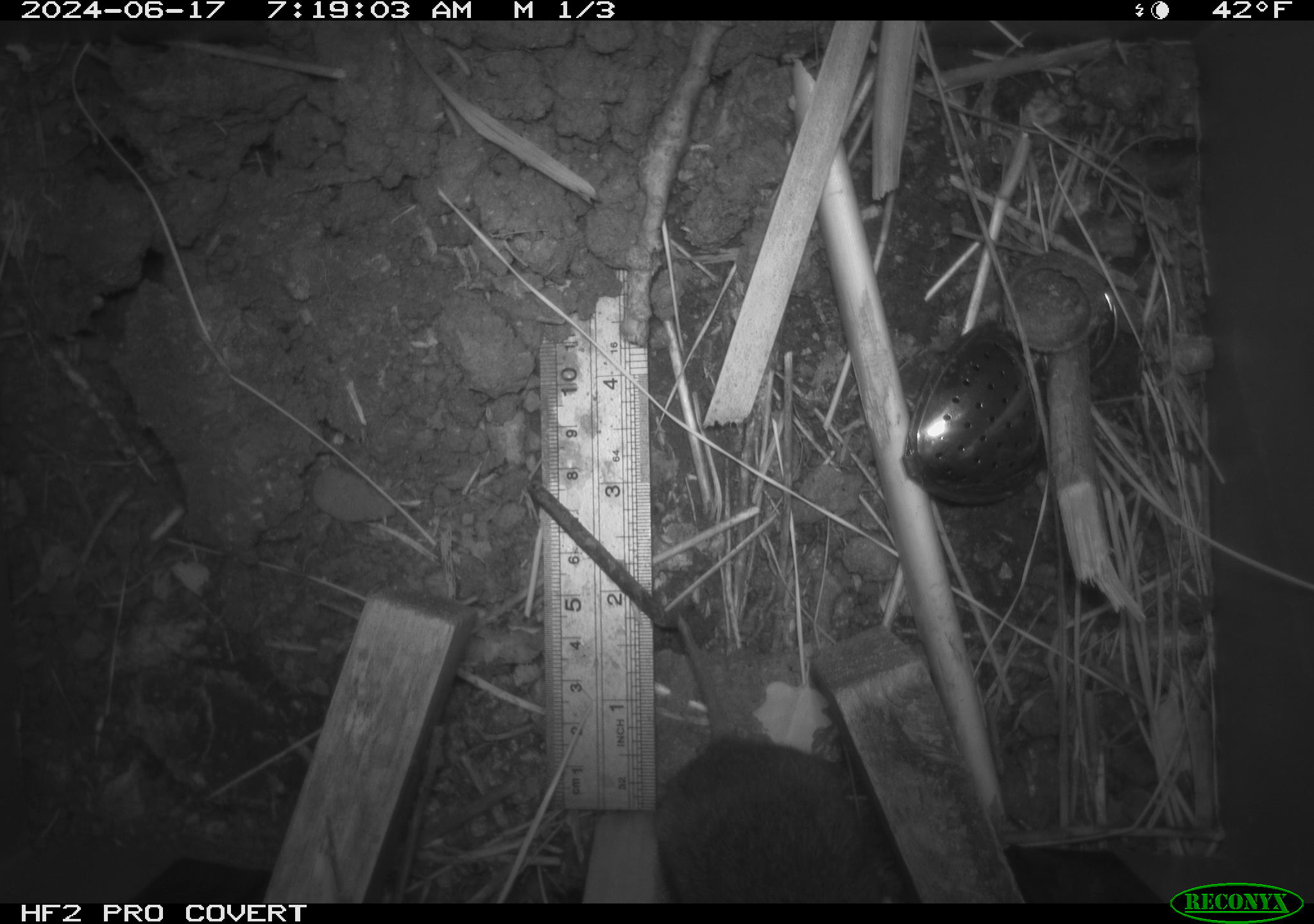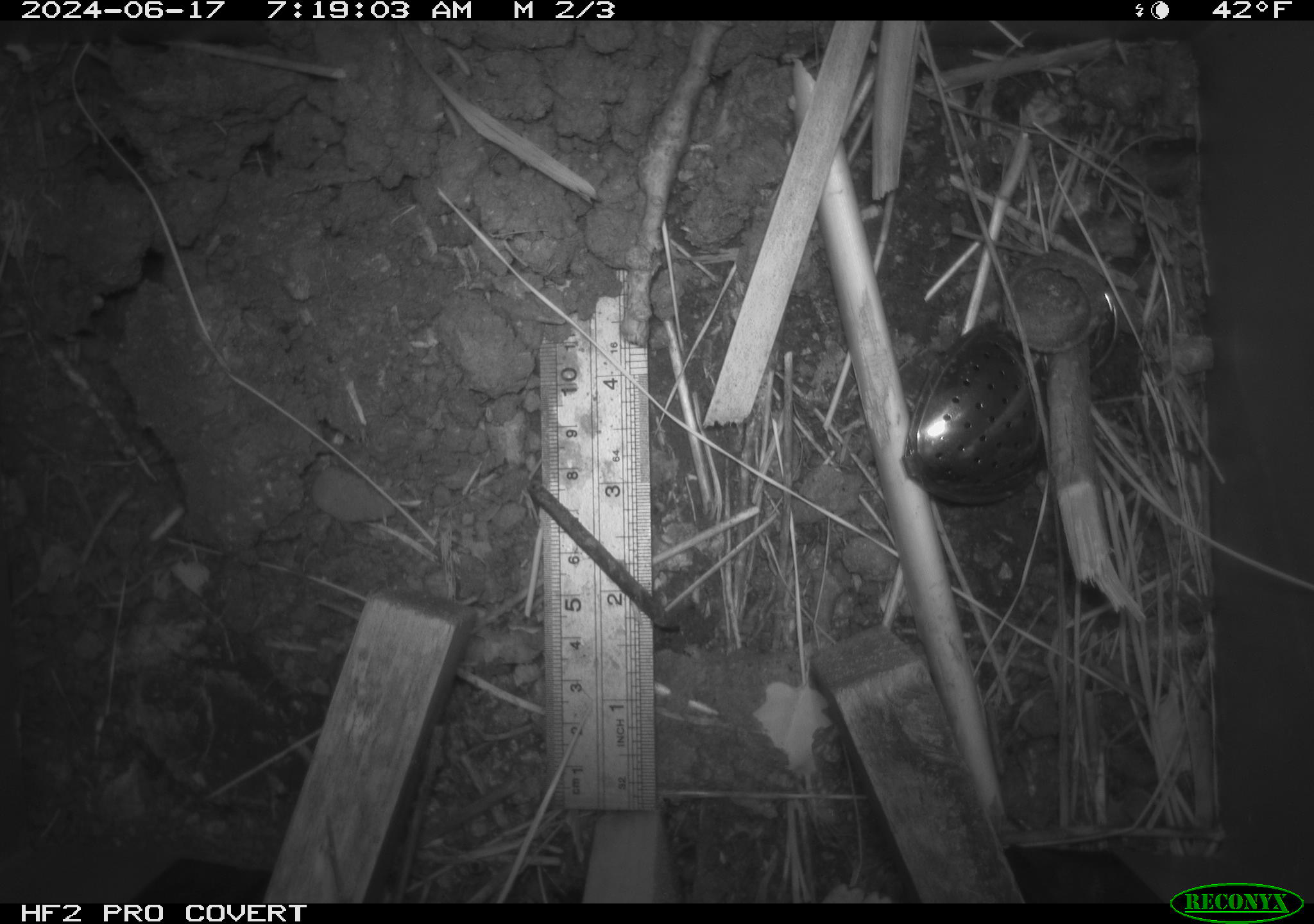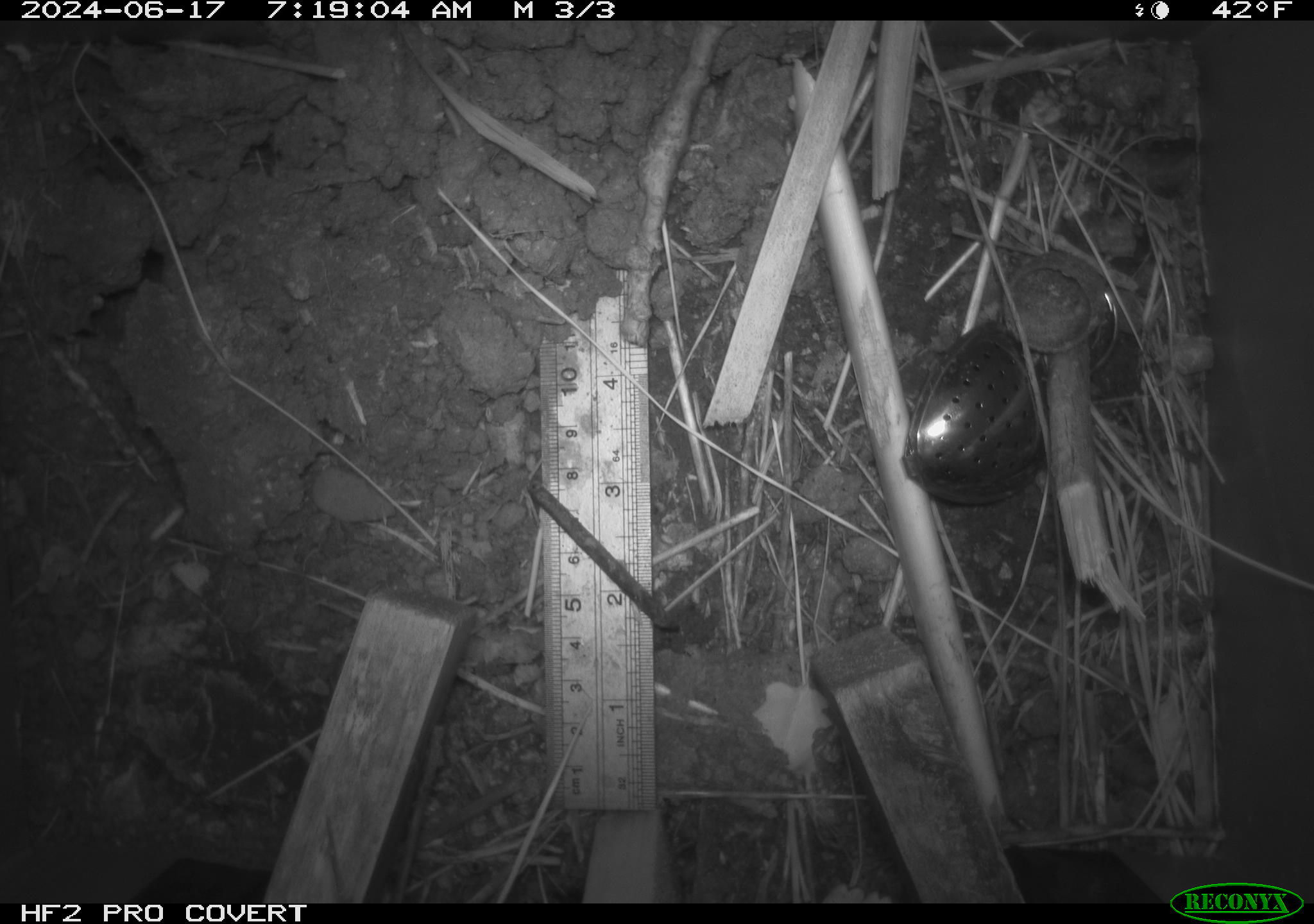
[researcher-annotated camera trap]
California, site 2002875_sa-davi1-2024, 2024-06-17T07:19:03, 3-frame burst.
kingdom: Animalia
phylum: Chordata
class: Mammalia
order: Rodentia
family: Cricetidae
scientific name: Arvicolinae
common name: voles, lemmings, and muskrats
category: arvicolinae subfamily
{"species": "arvicolinae subfamily (voles, lemmings, and muskrats) (Arvicolinae)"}